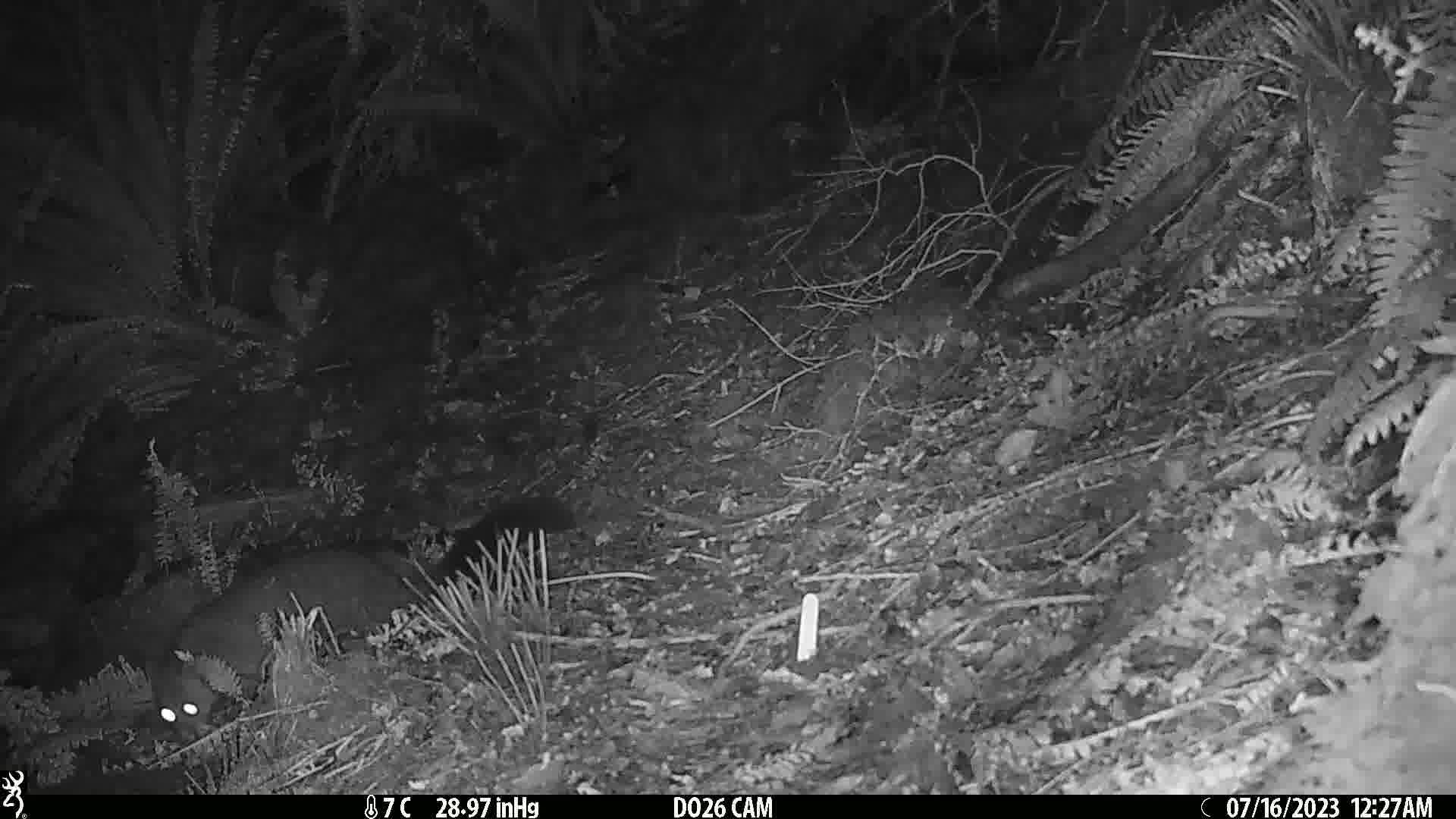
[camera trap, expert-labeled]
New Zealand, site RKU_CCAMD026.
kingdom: Animalia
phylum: Chordata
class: Mammalia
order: Diprotodontia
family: Phalangeridae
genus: Trichosurus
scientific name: Trichosurus vulpecula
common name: common brushtail possum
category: possum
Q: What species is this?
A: Possum (common brushtail possum) (Trichosurus vulpecula).